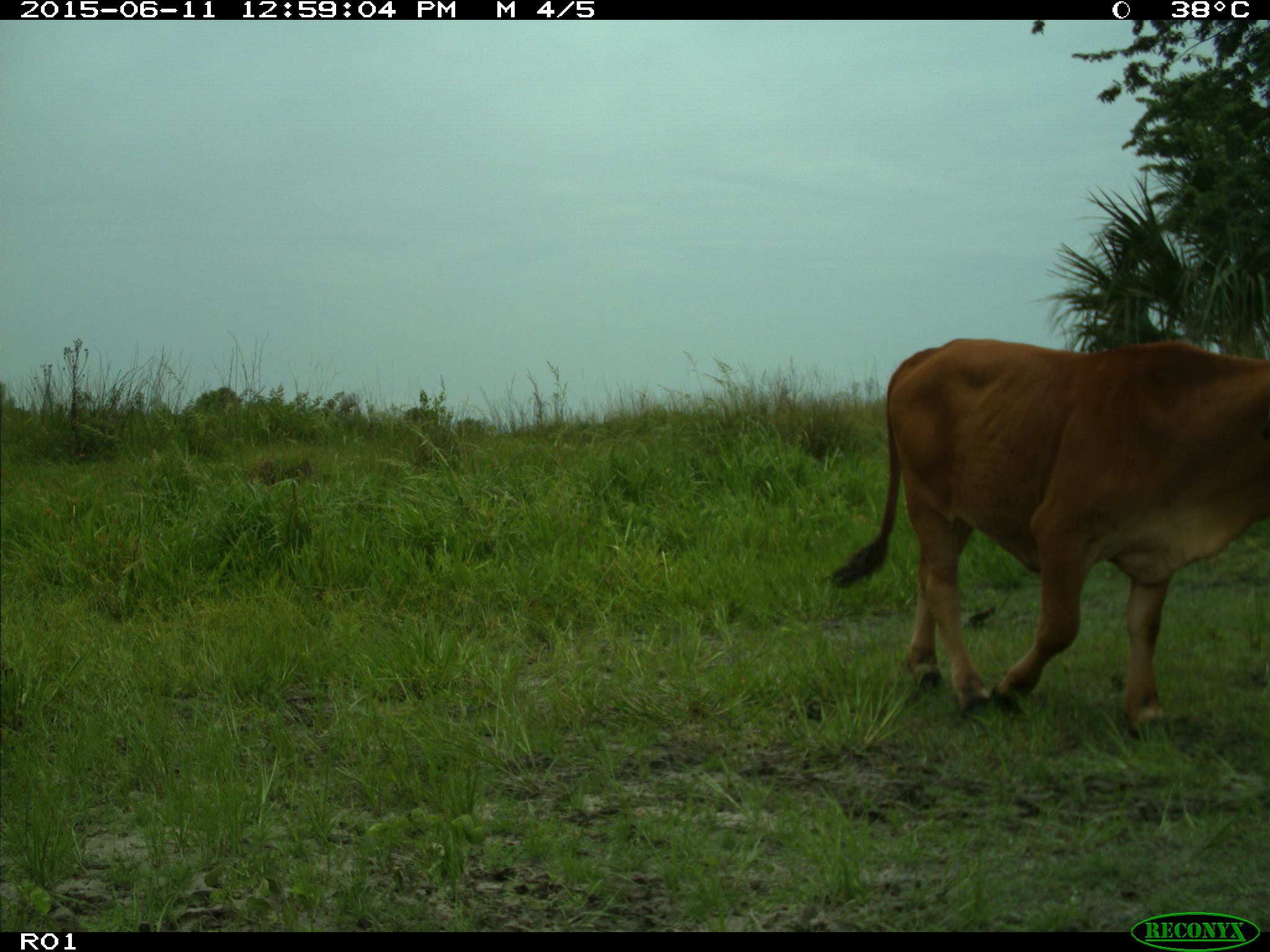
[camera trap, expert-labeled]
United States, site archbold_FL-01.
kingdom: Animalia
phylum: Chordata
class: Mammalia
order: Artiodactyla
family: Bovidae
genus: Bos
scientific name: Bos taurus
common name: domestic cow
Bos taurus (domestic cow).